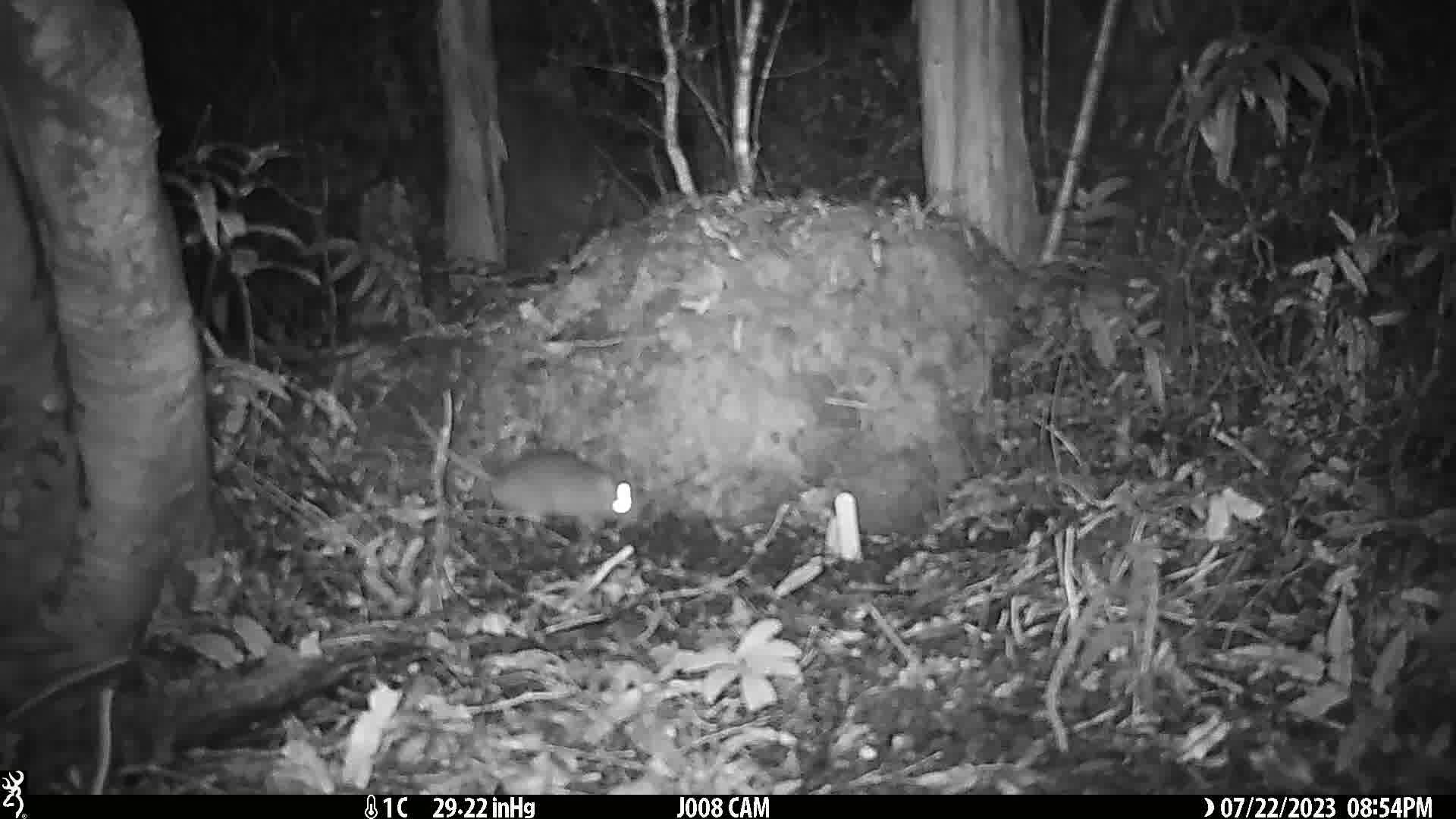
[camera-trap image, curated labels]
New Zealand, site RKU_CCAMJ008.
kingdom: Animalia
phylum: Chordata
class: Mammalia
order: Rodentia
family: Muridae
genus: Rattus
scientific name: Rattus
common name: rat